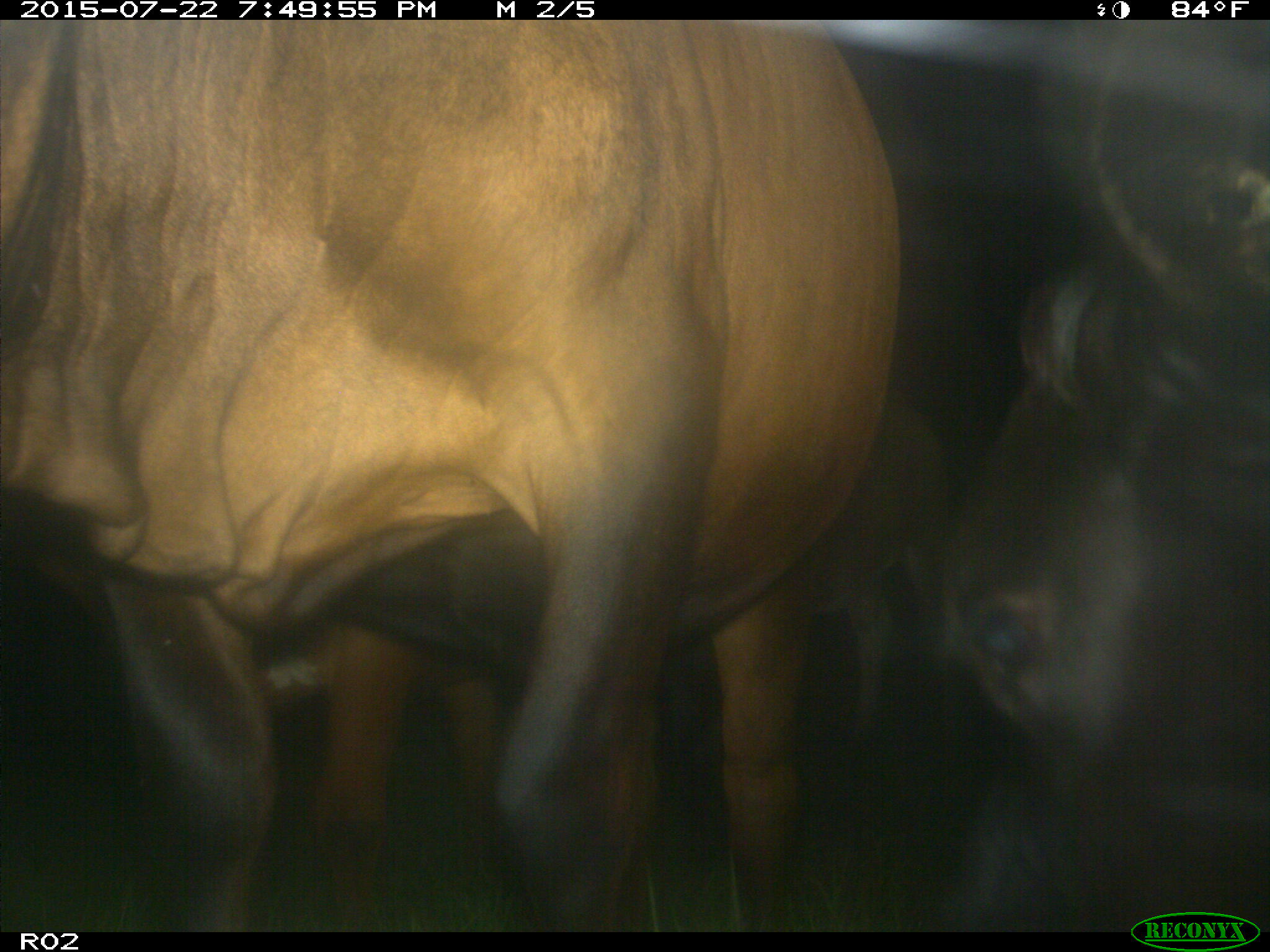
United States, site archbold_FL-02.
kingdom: Animalia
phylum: Chordata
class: Mammalia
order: Artiodactyla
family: Bovidae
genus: Bos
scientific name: Bos taurus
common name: domestic cow